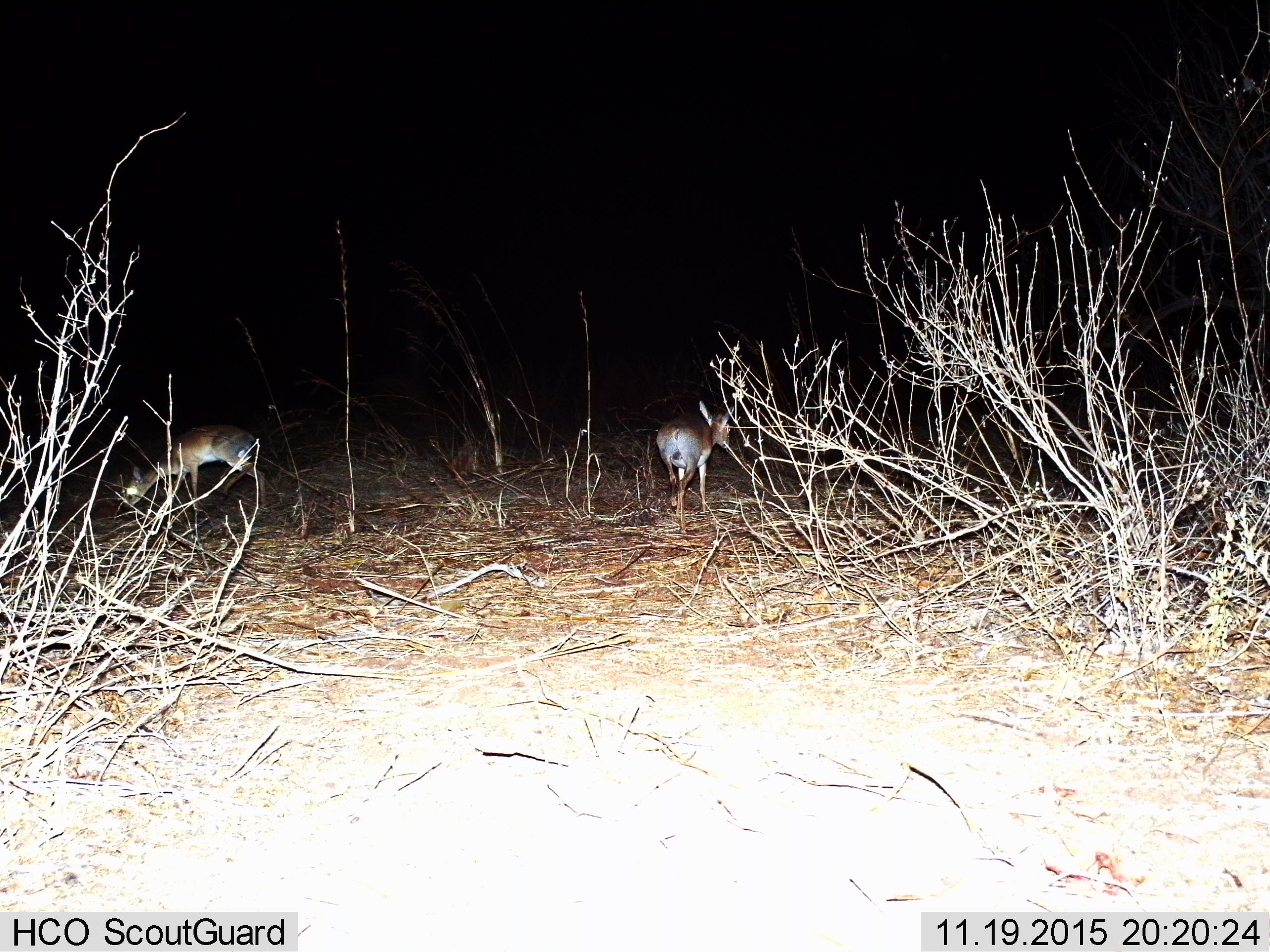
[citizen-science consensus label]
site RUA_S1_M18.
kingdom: Animalia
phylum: Chordata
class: Mammalia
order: Artiodactyla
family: Bovidae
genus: Madoqua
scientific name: Madoqua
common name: dik-dik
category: dikdik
Dikdik (dik-dik) (Madoqua), count 2. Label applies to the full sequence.